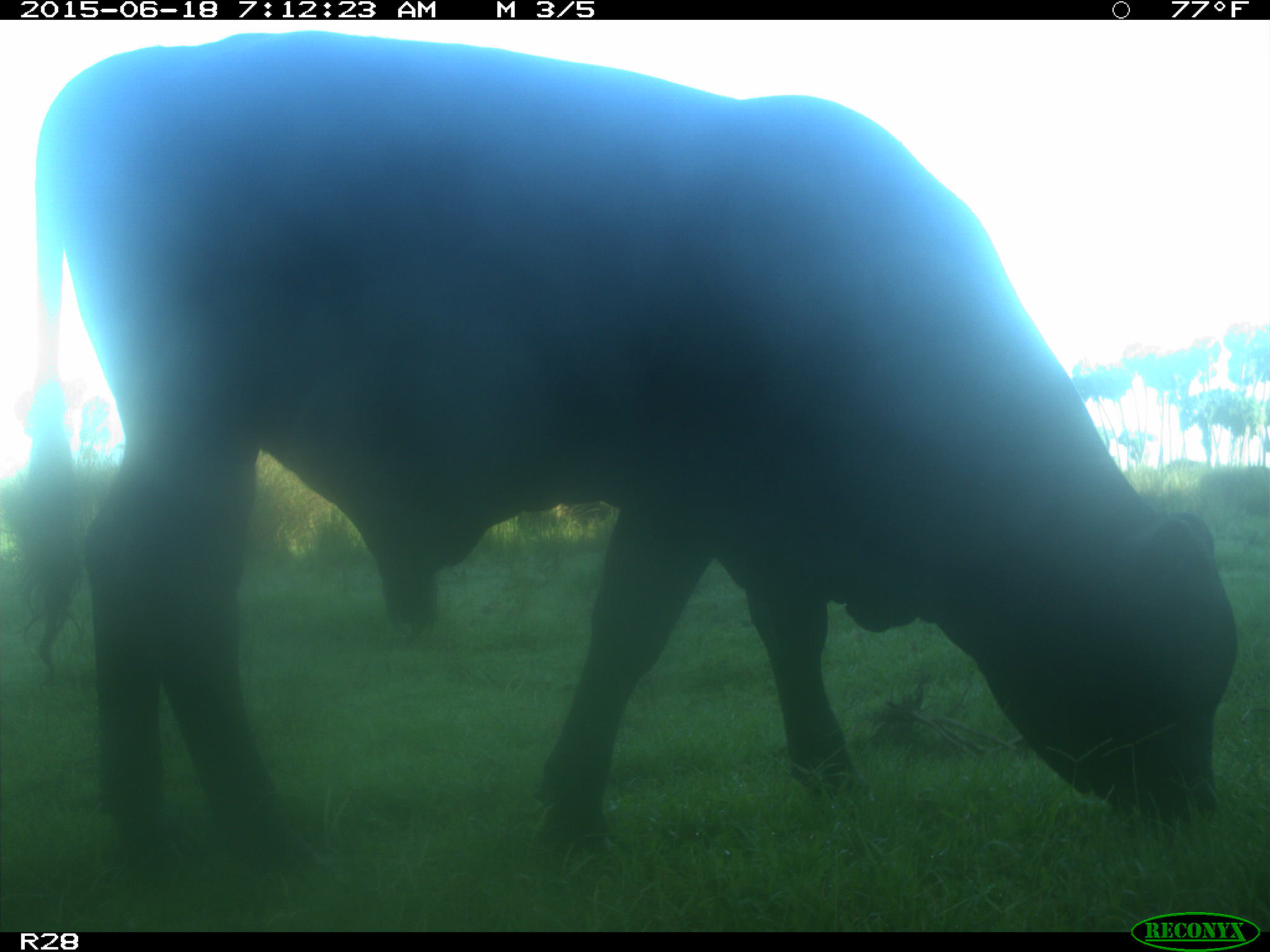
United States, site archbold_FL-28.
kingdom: Animalia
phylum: Chordata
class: Mammalia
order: Artiodactyla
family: Bovidae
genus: Bos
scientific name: Bos taurus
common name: domestic cow